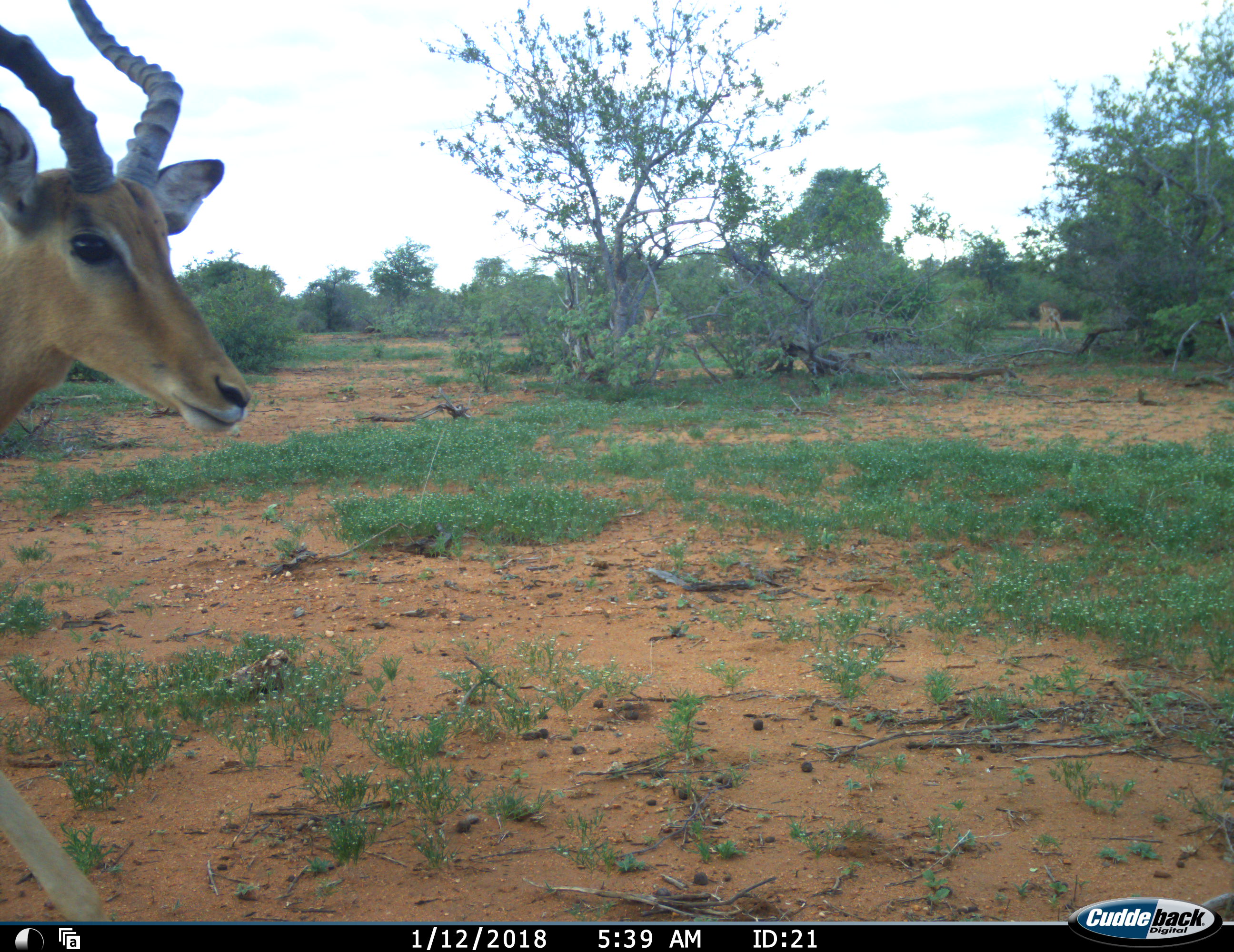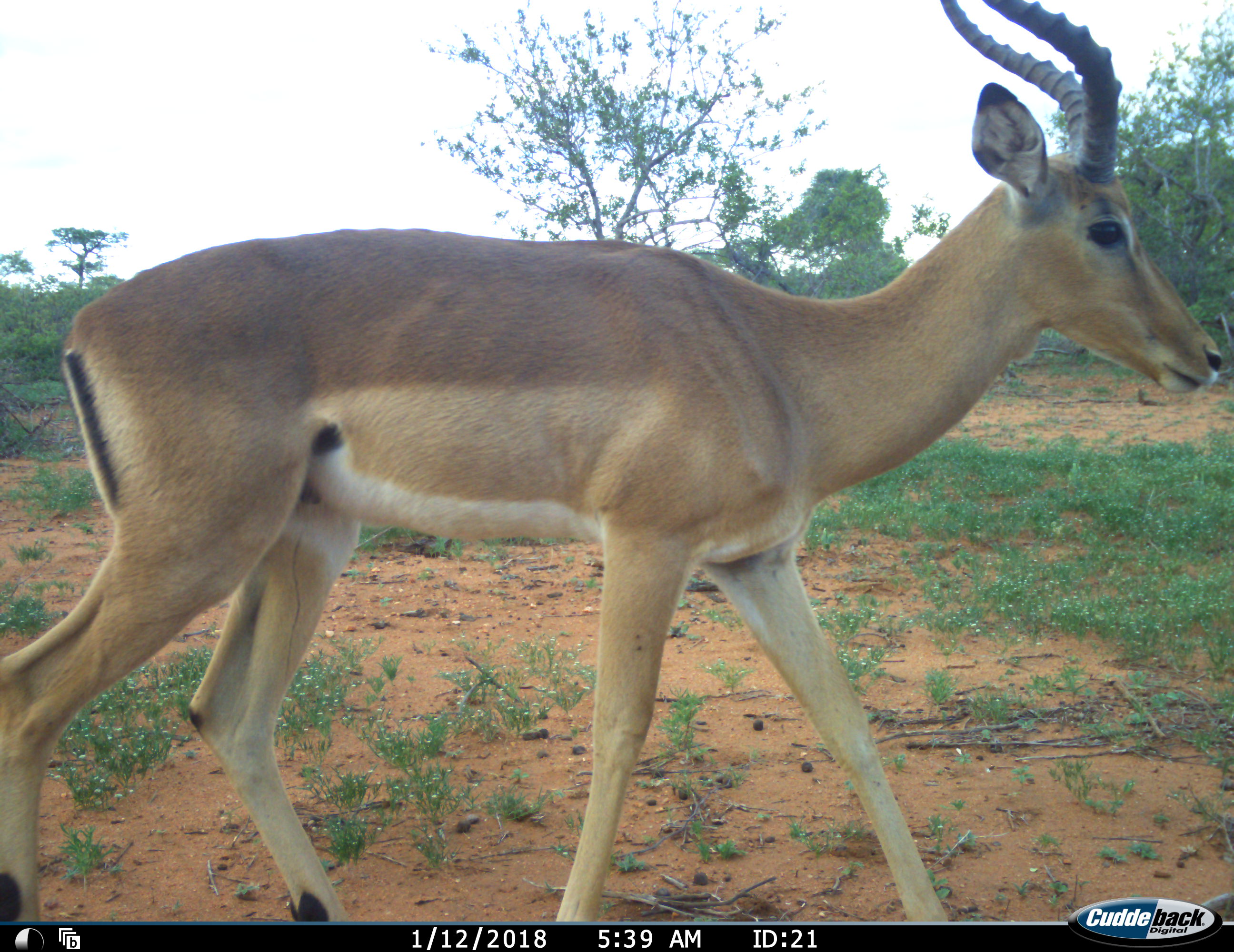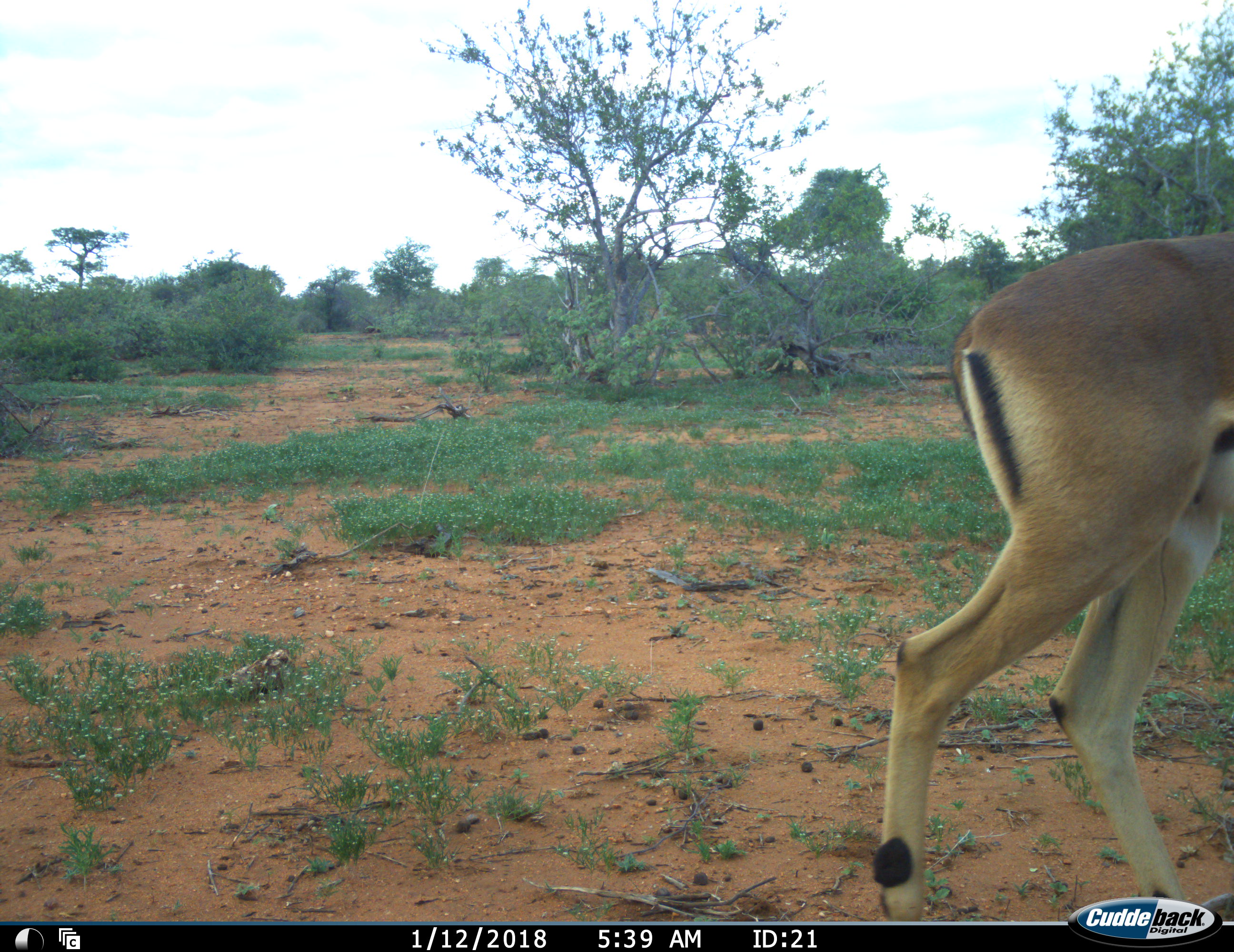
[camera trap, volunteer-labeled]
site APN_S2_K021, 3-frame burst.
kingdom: Animalia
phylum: Chordata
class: Mammalia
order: Artiodactyla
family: Bovidae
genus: Aepyceros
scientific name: Aepyceros melampus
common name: impala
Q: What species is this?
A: Impala (Aepyceros melampus).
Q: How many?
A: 2.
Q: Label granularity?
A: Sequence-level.